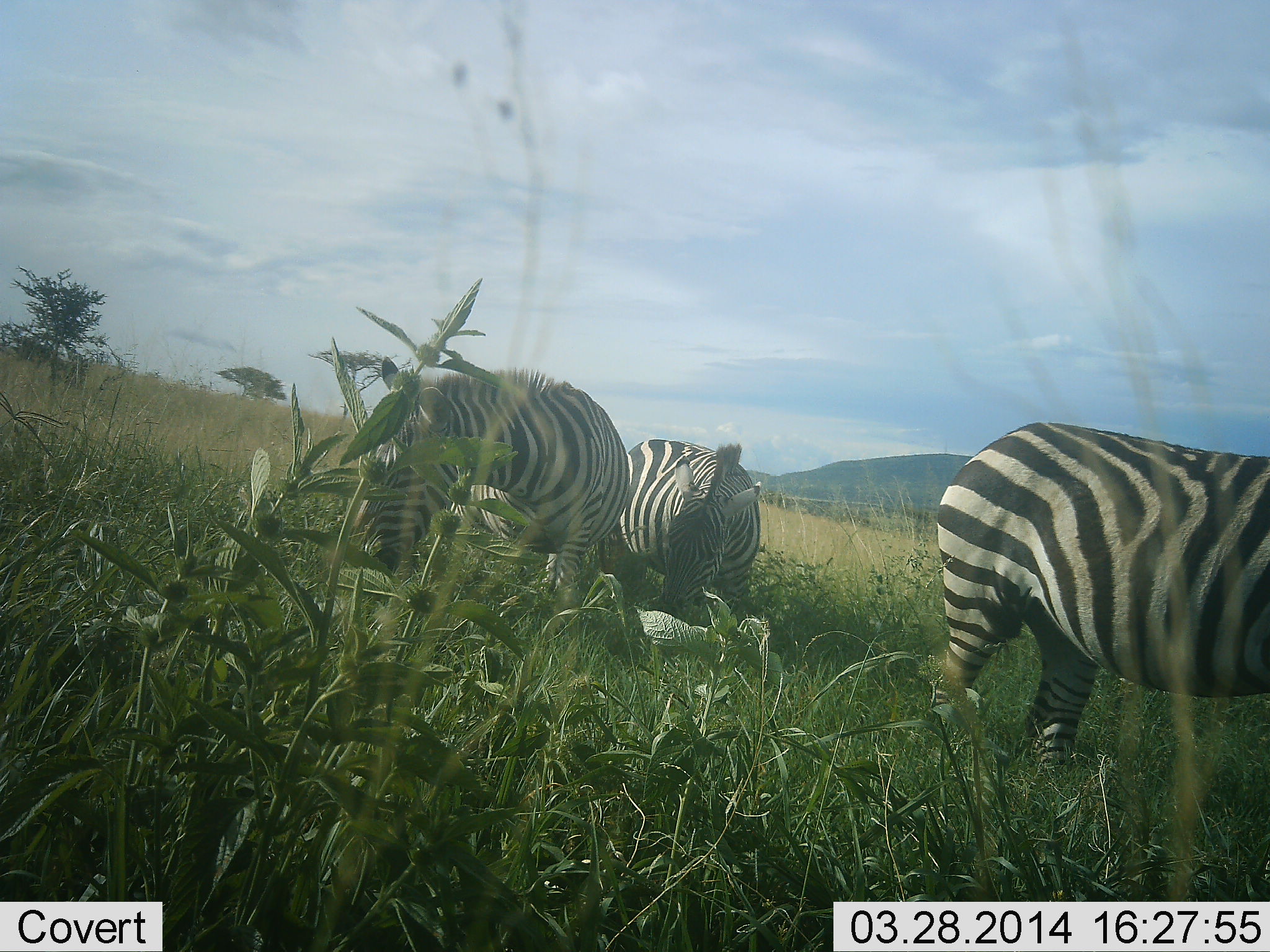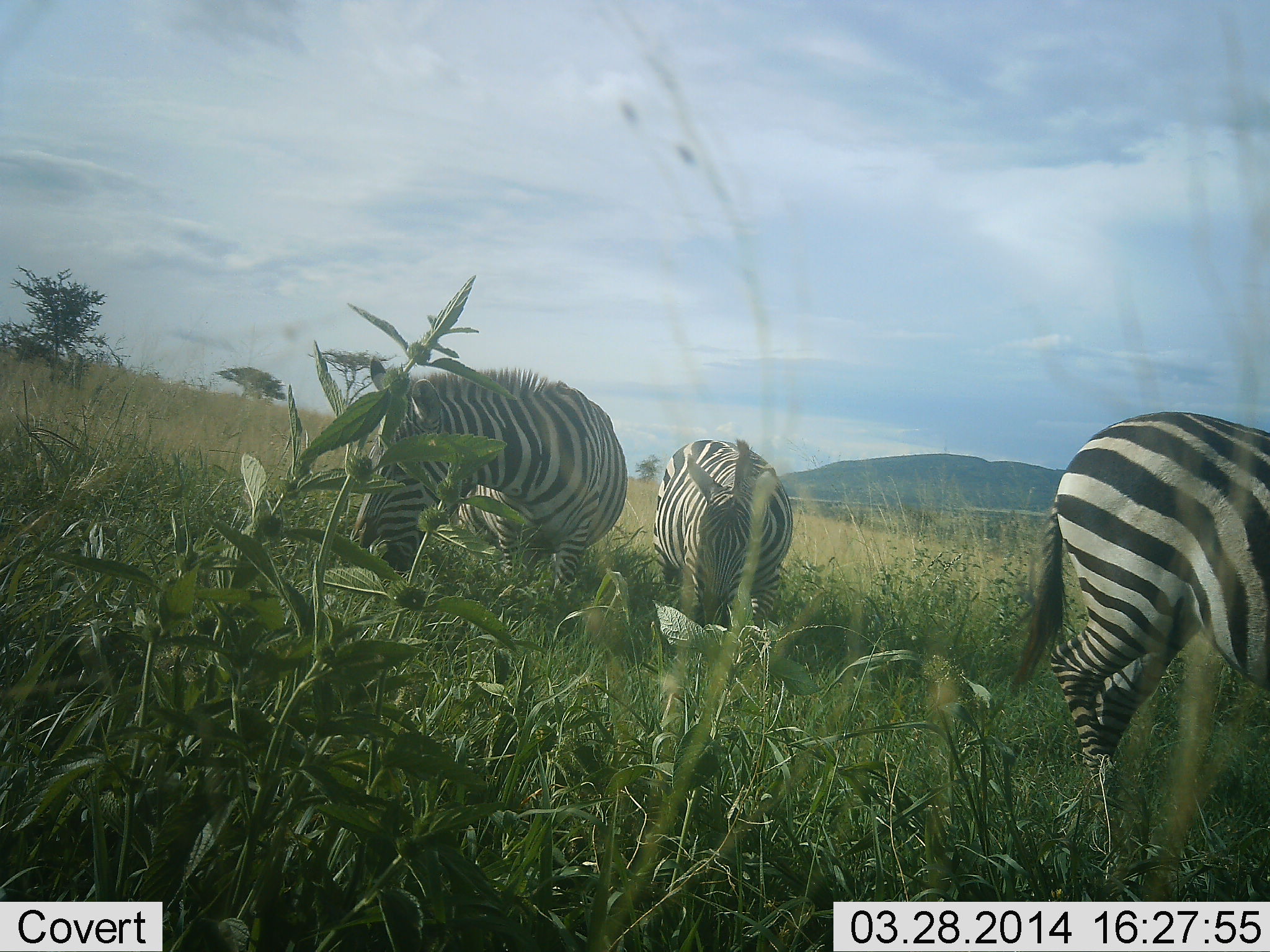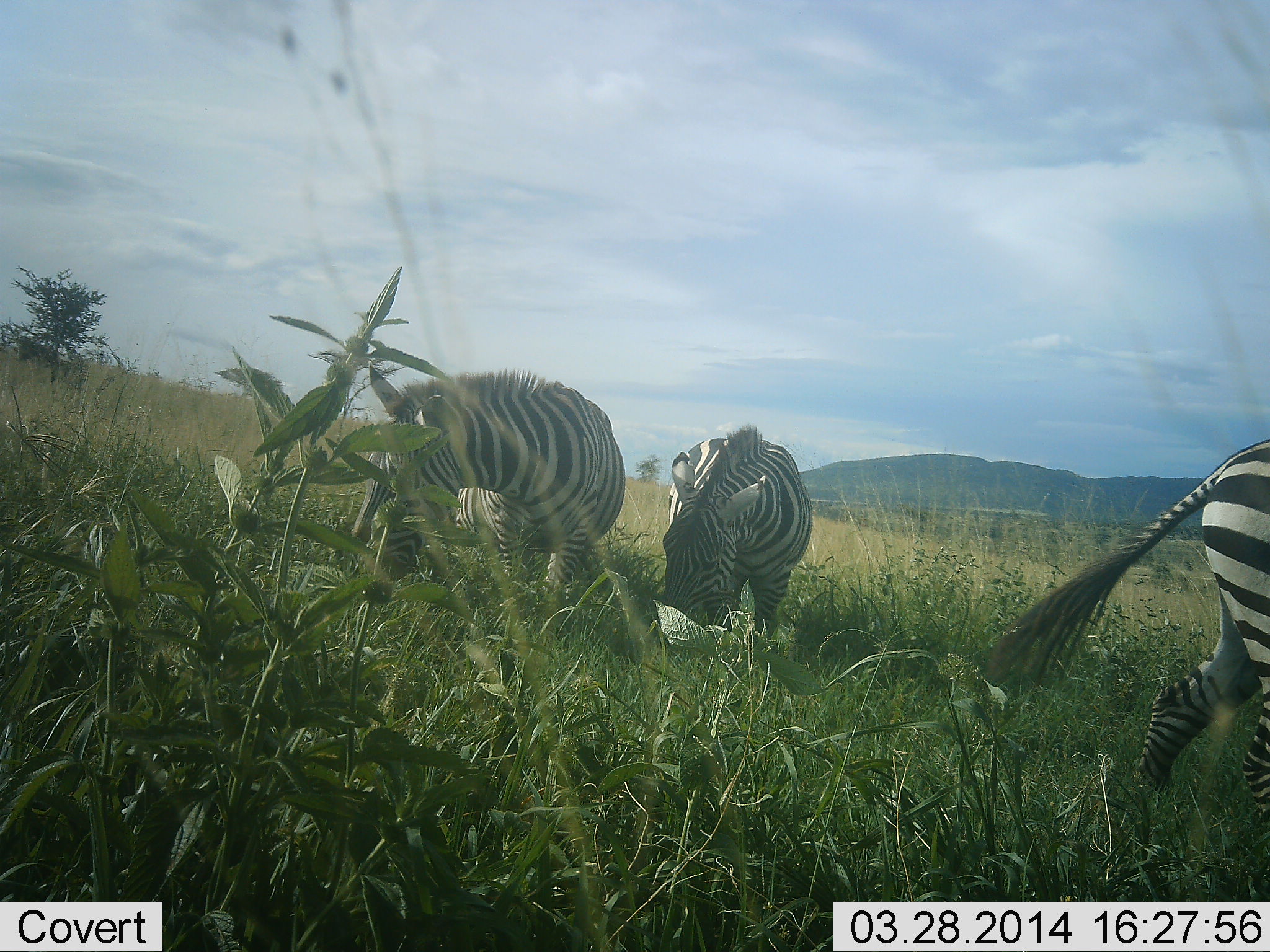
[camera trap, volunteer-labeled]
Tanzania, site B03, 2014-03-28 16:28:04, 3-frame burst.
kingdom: Animalia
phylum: Chordata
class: Mammalia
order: Perissodactyla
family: Equidae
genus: Equus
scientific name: Equus quagga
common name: plains zebra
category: zebra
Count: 3.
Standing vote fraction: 20%.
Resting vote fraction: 0%.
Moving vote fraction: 40%.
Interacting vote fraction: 0%.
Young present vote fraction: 0%.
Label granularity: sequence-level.